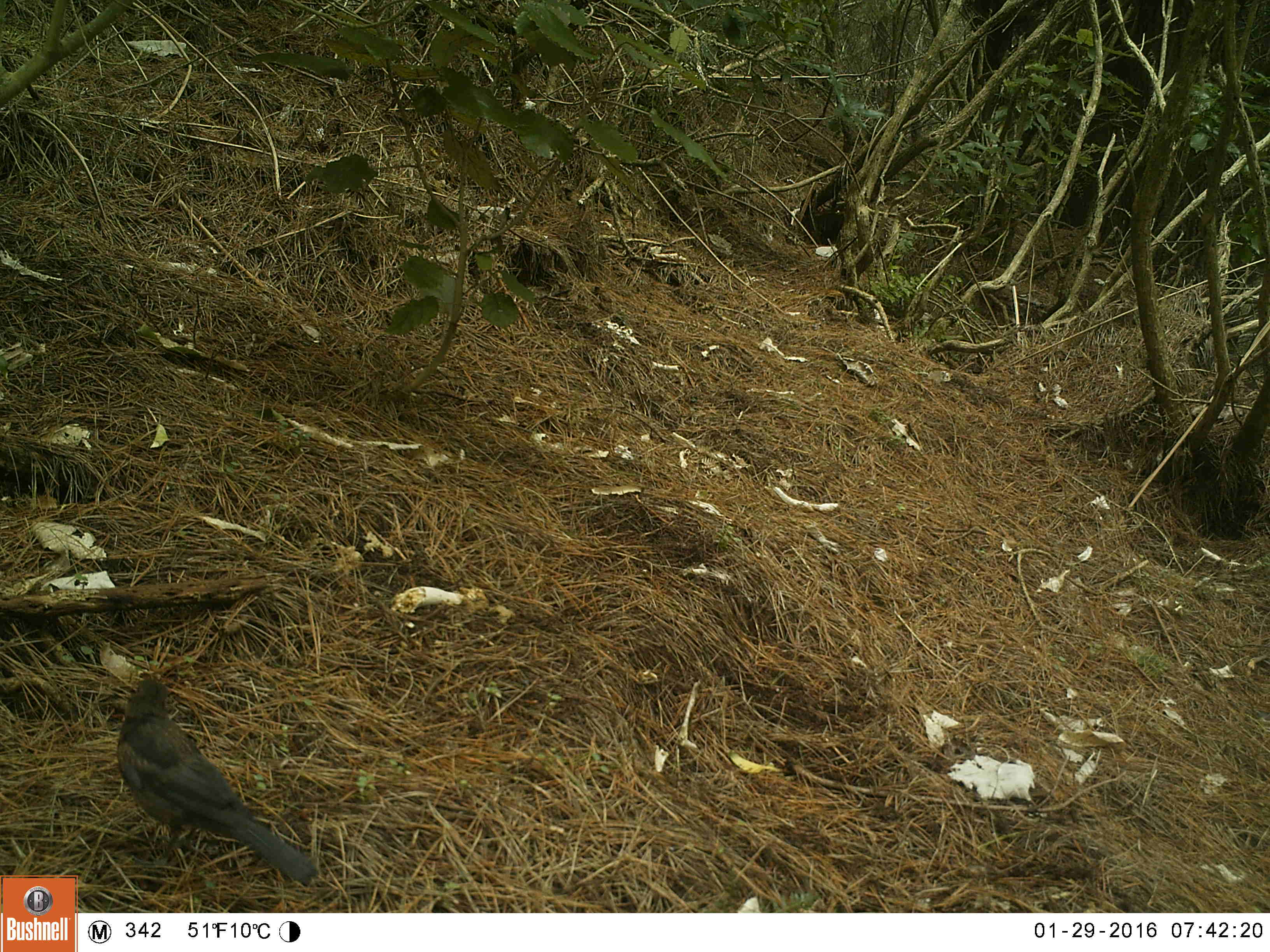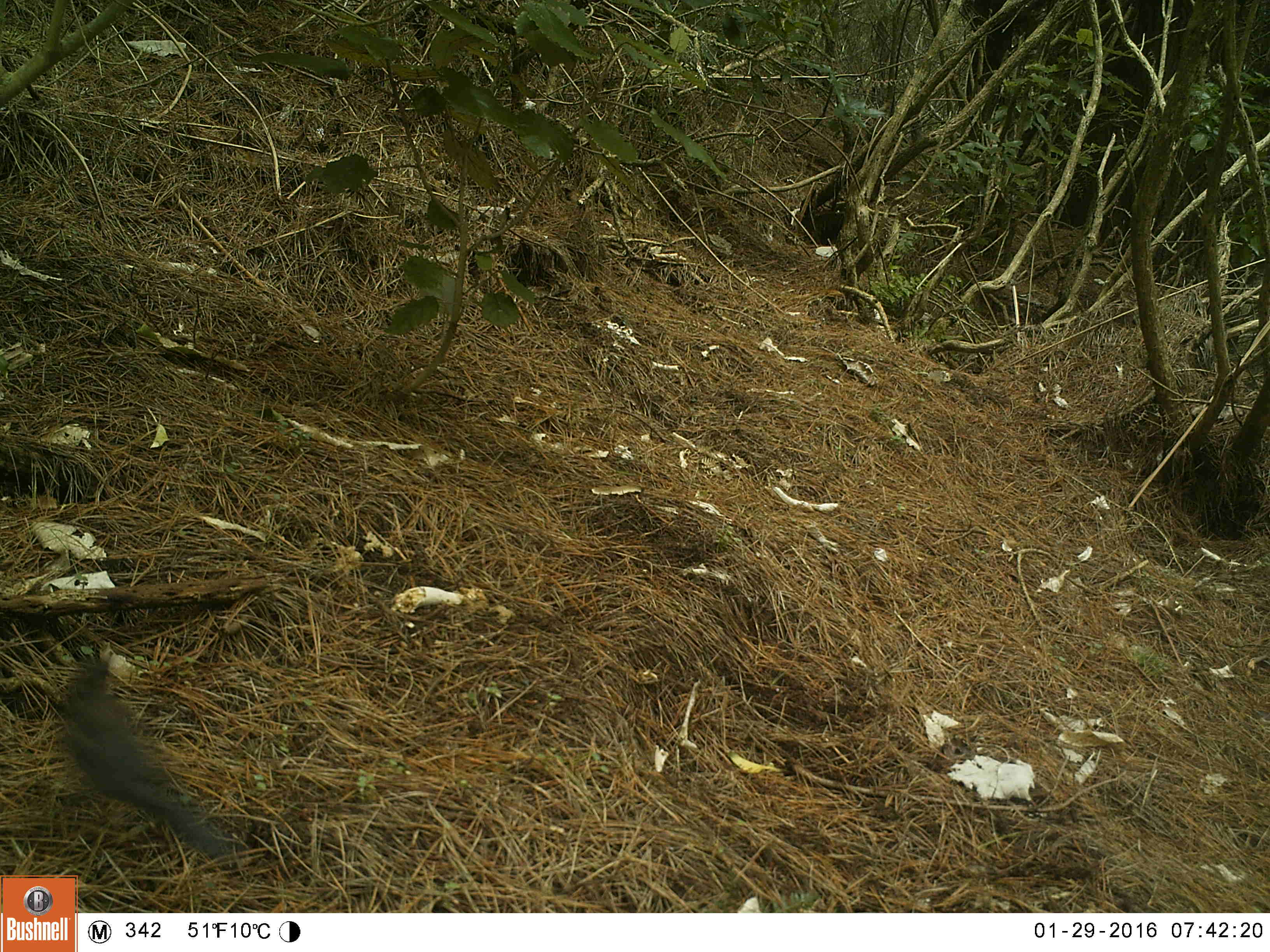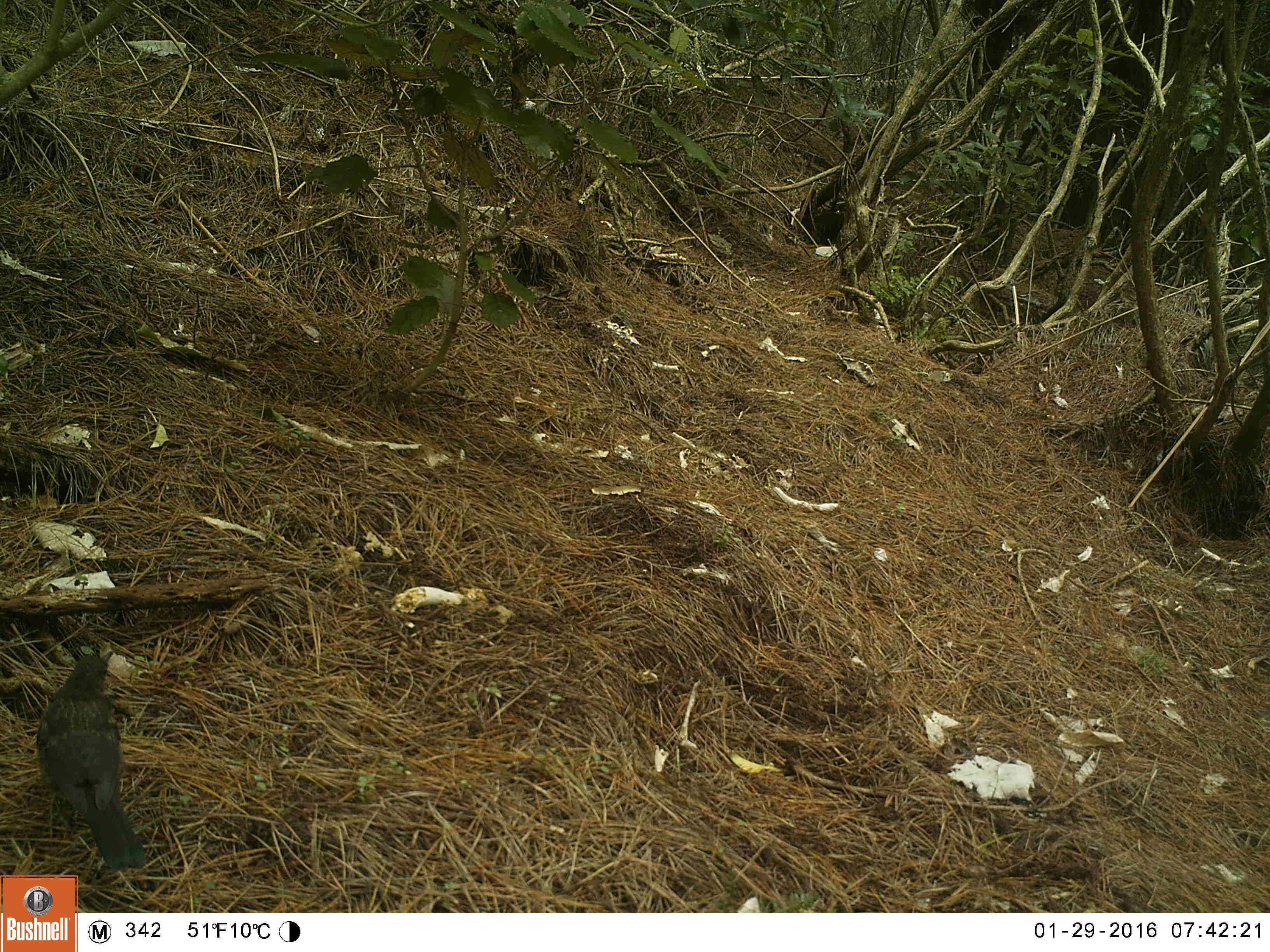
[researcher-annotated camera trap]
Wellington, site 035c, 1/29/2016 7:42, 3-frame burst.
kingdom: Animalia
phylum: Chordata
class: Aves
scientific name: Aves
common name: bird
Bird (Aves).